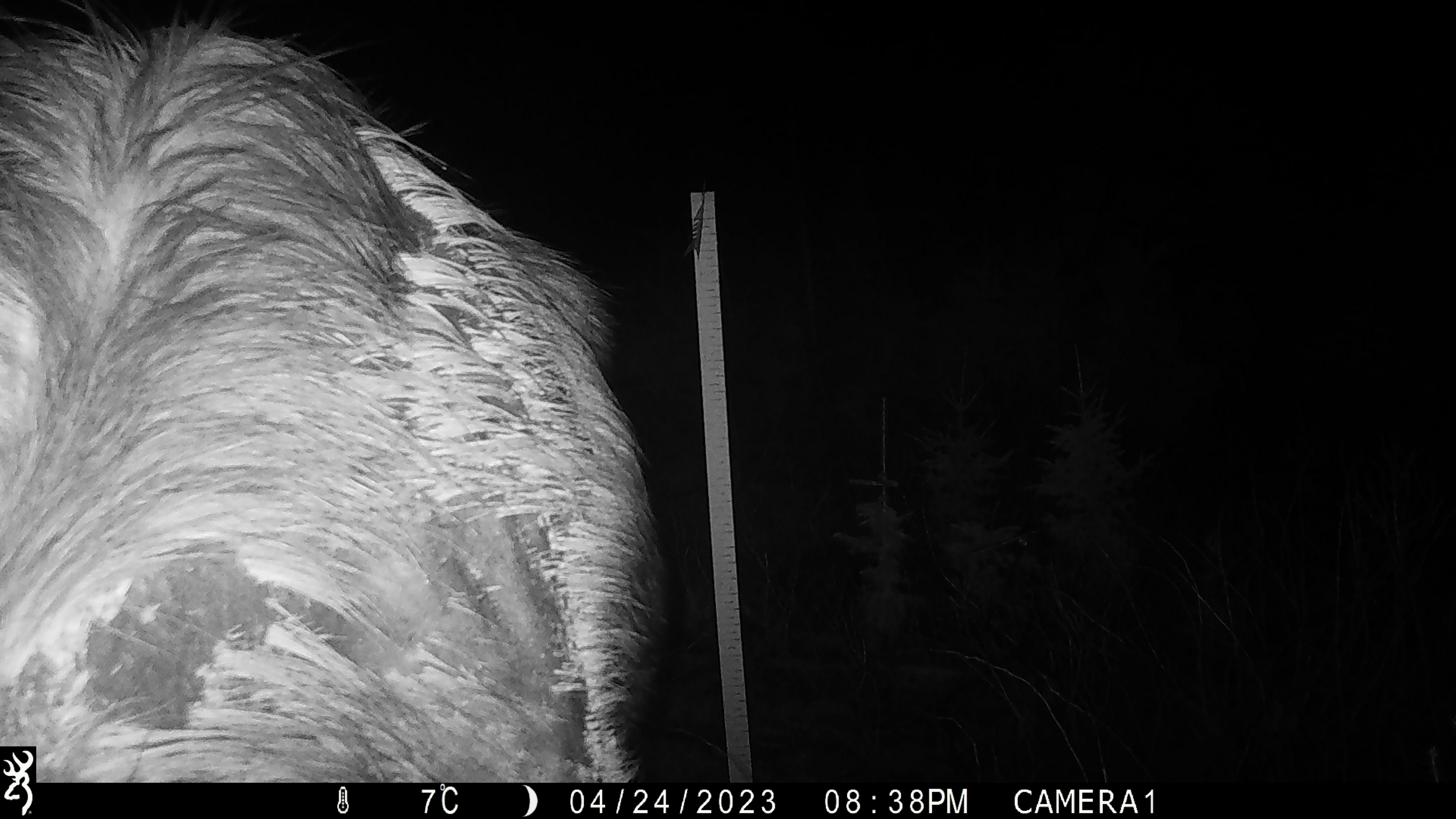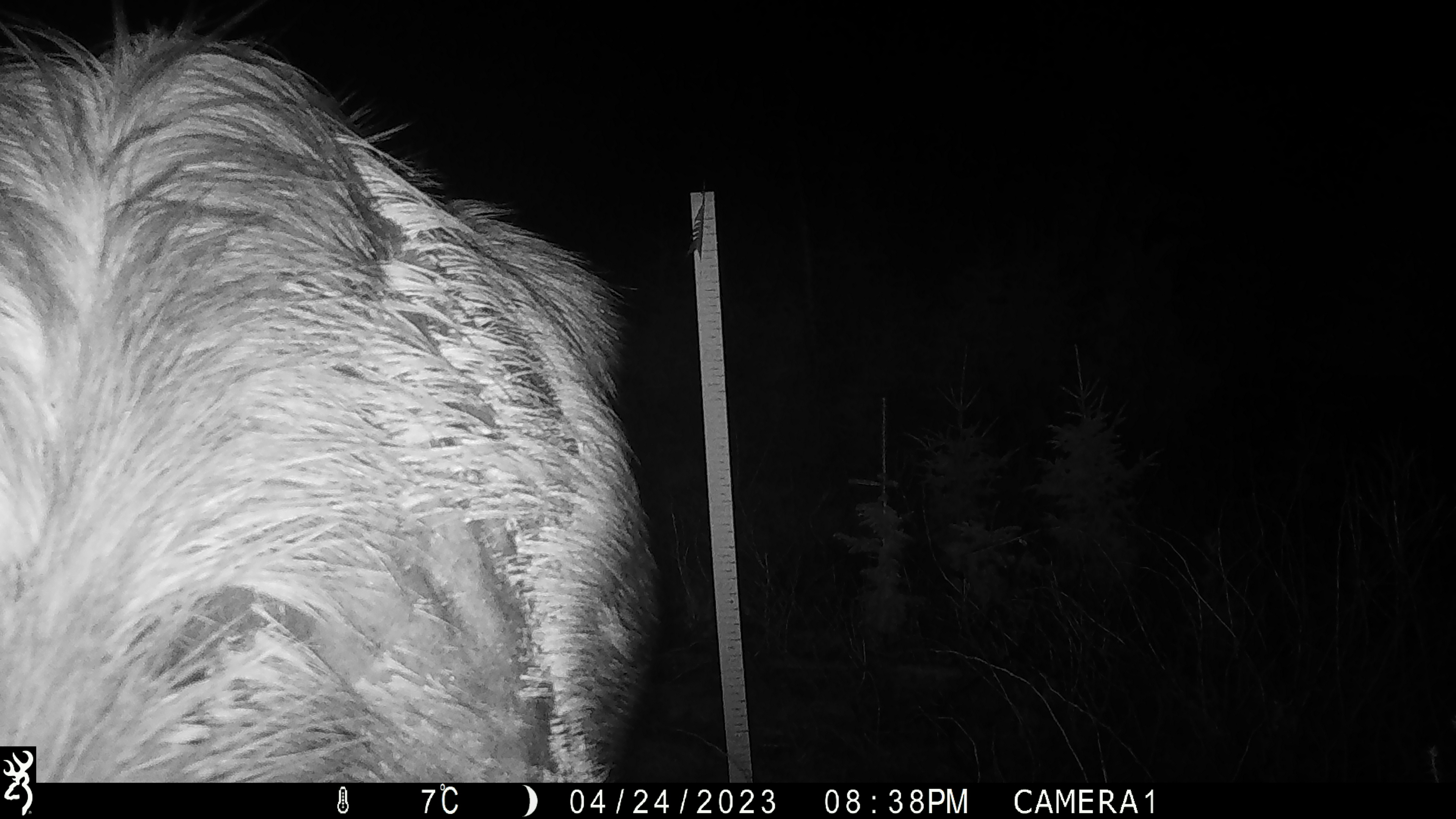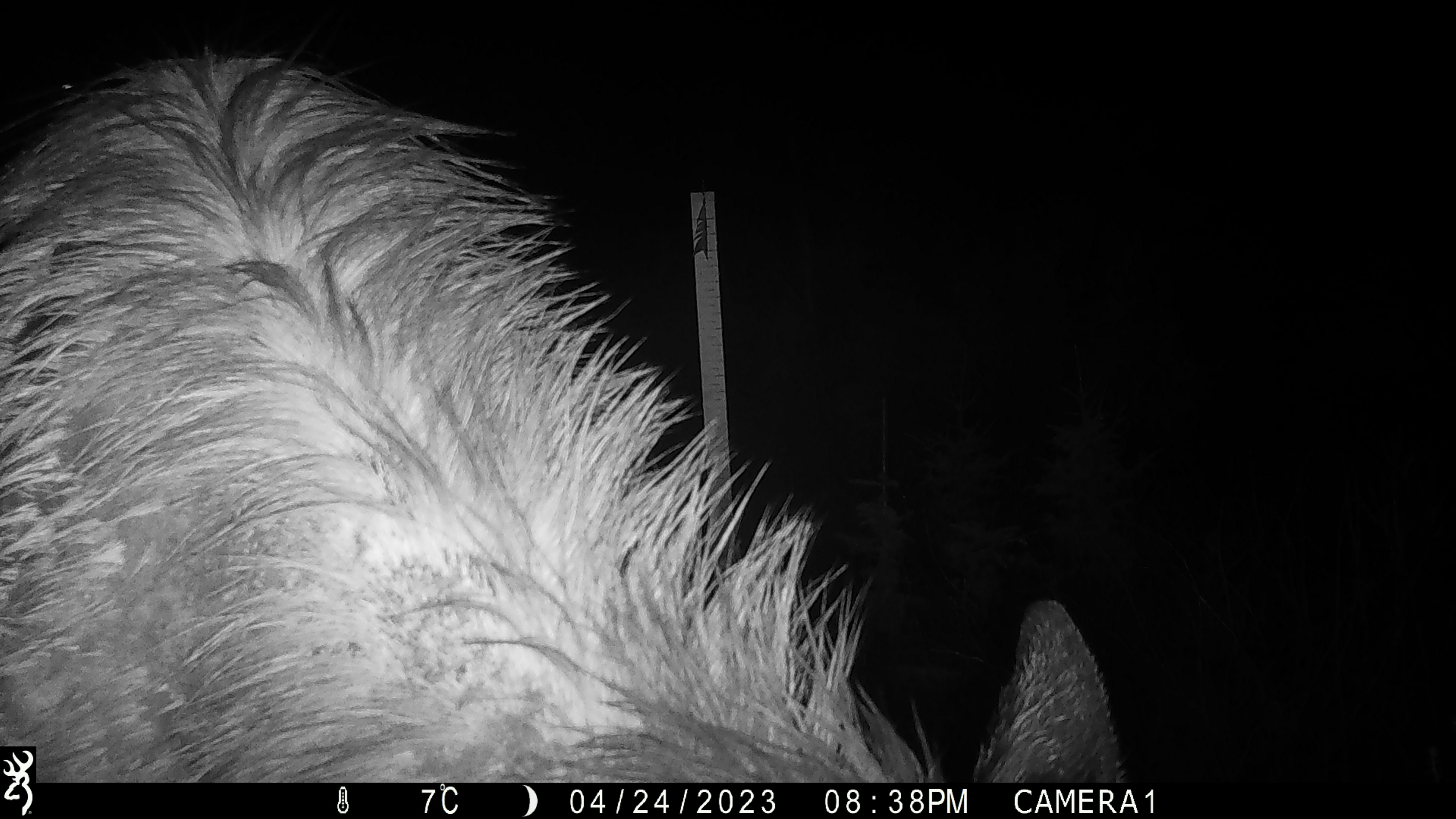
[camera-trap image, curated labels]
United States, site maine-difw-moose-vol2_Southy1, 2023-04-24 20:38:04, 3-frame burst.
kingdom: Animalia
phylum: Chordata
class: Mammalia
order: Artiodactyla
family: Cervidae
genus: Alces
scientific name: Alces alces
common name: moose